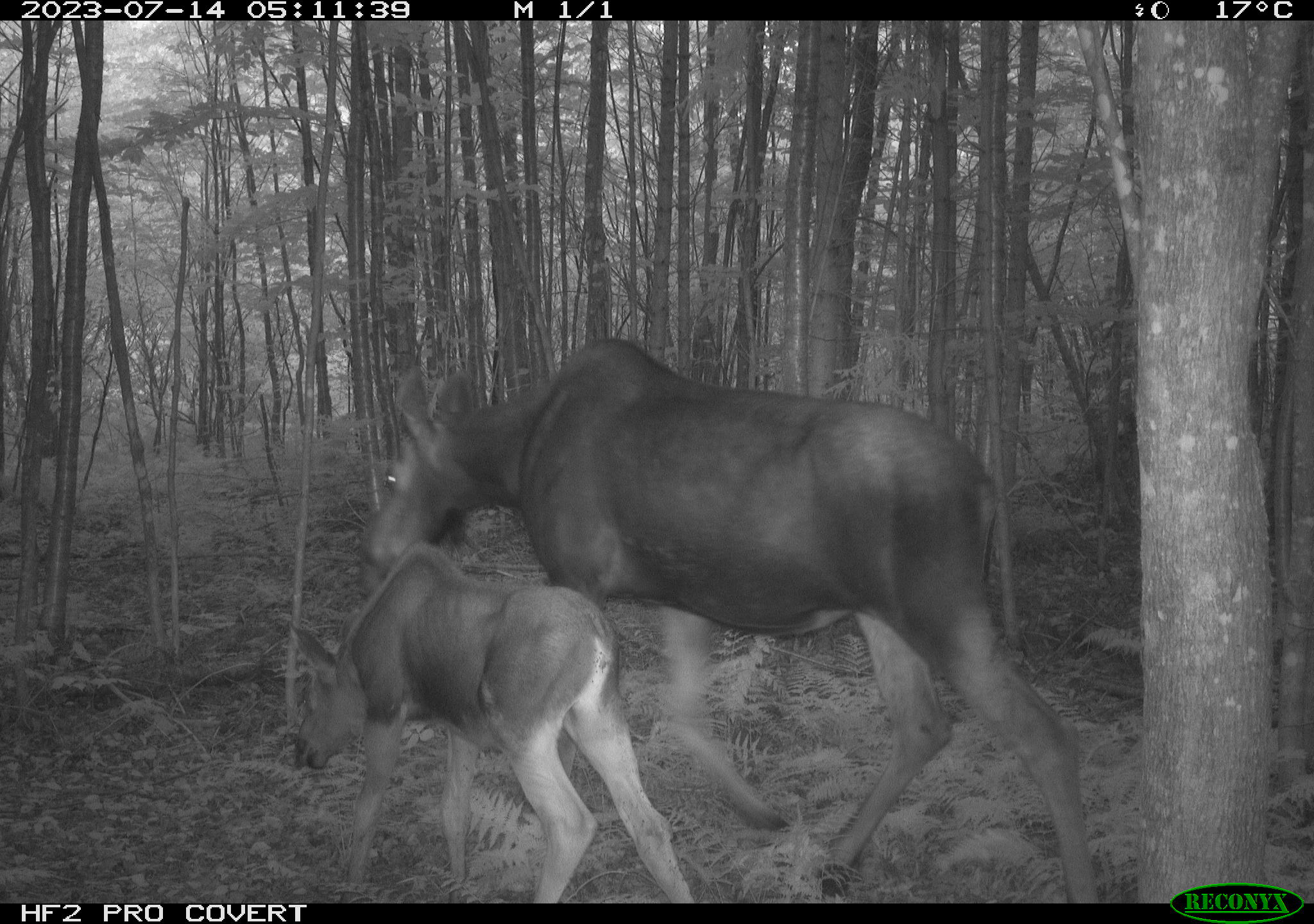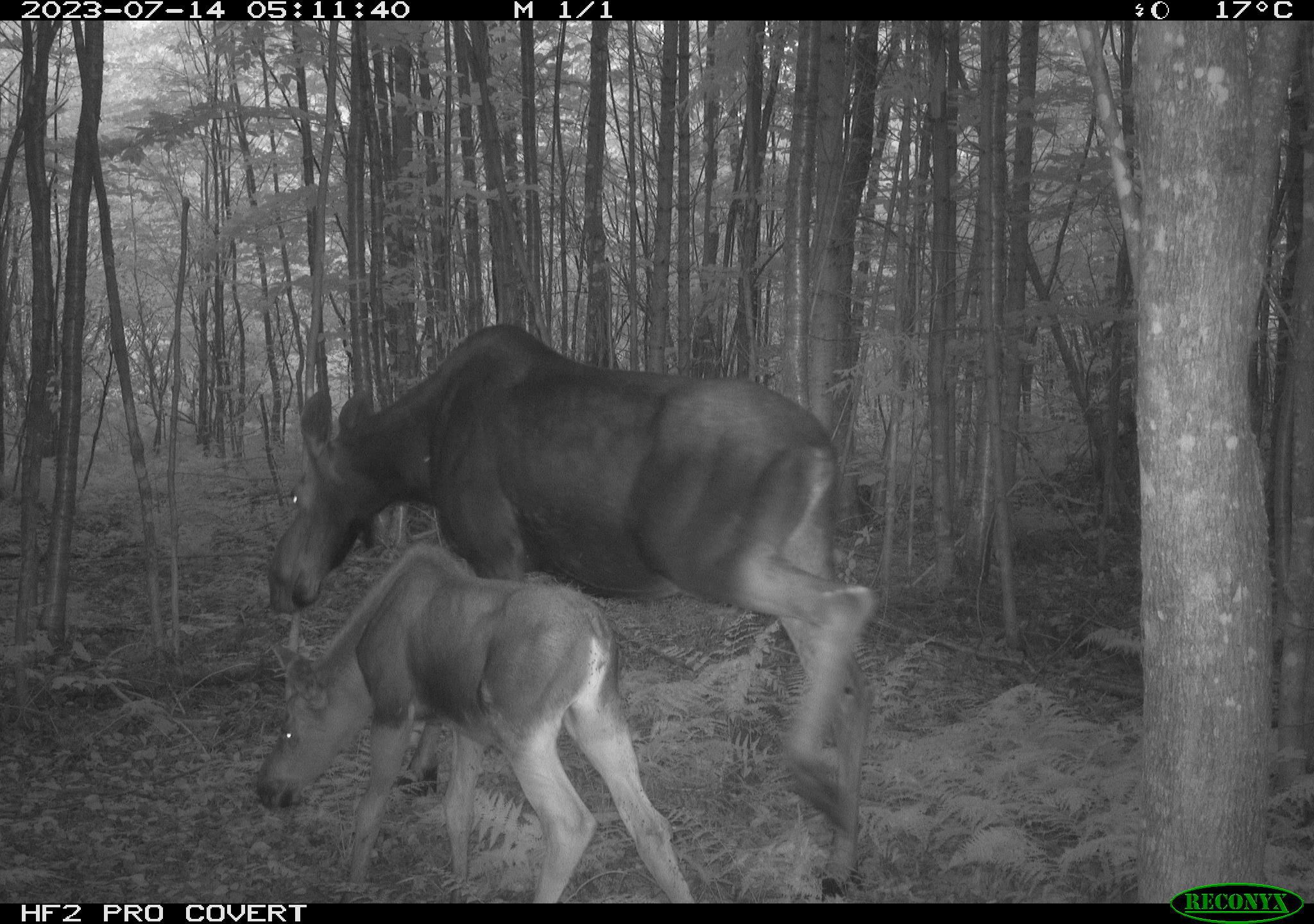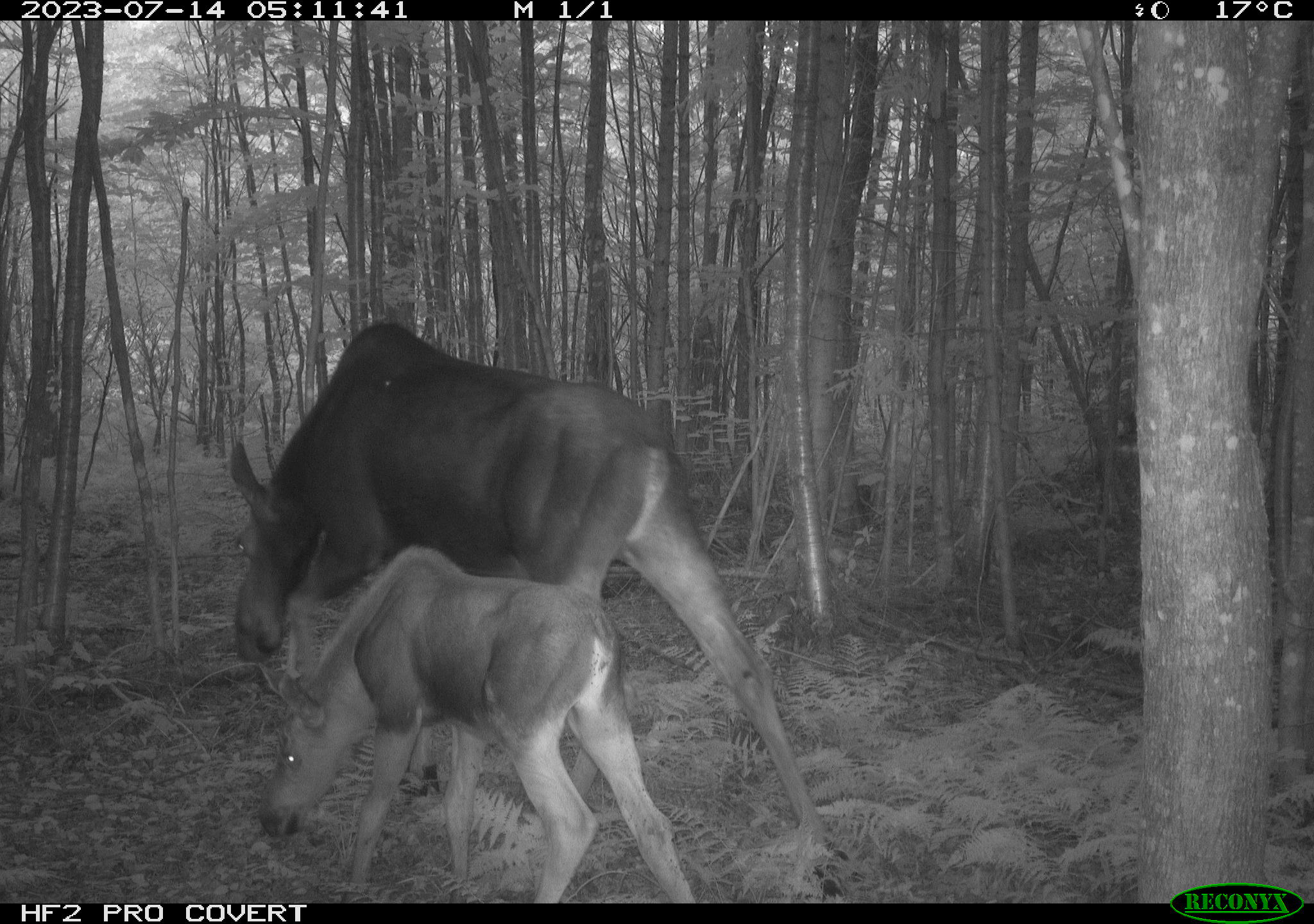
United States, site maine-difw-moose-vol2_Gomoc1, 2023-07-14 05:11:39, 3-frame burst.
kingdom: Animalia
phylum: Chordata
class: Mammalia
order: Artiodactyla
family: Cervidae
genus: Alces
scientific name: Alces alces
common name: moose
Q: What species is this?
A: Moose (Alces alces).